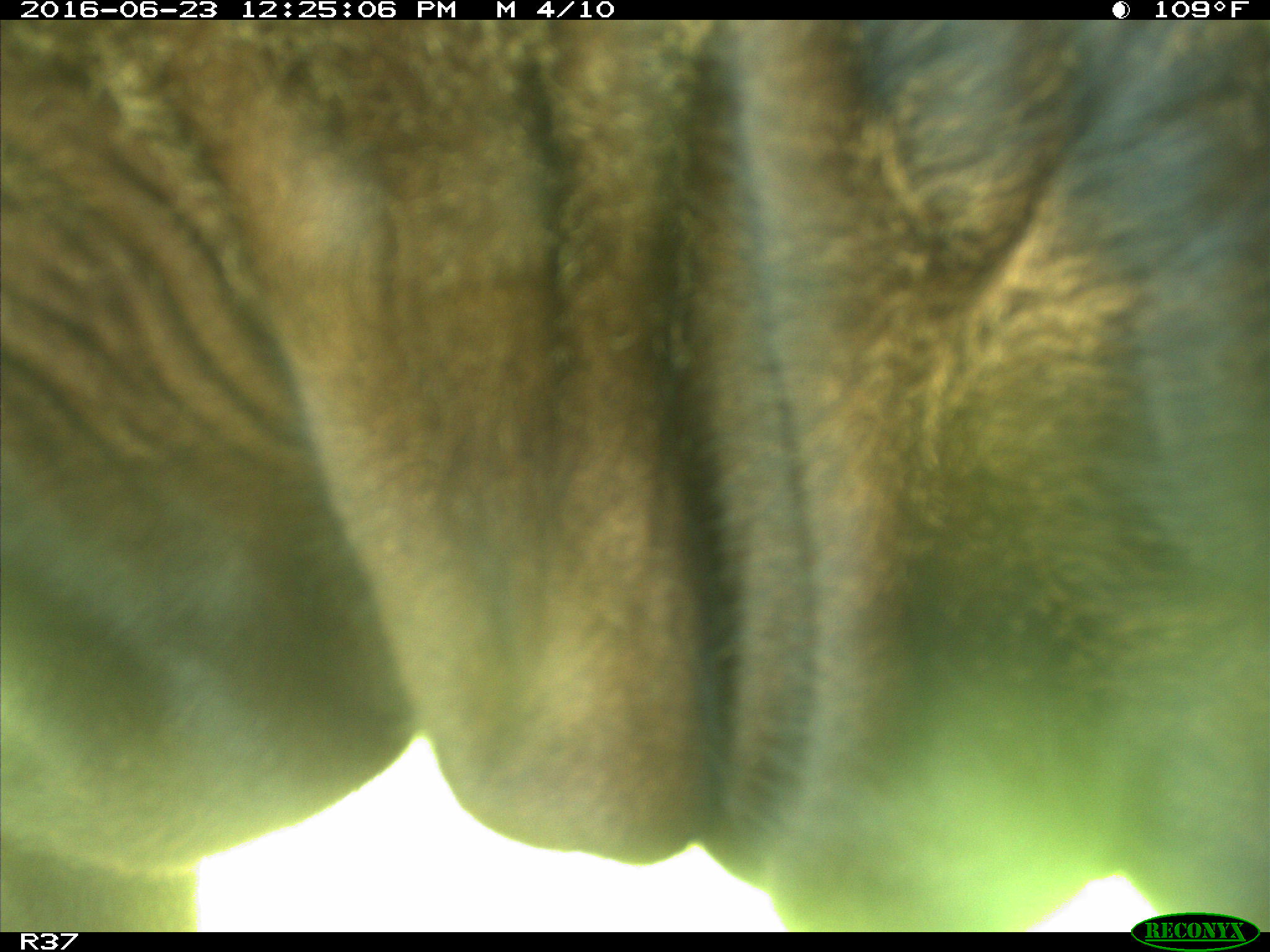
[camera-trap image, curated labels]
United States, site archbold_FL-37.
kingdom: Animalia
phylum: Chordata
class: Mammalia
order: Artiodactyla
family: Bovidae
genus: Bos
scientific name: Bos taurus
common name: domestic cow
Bos taurus (domestic cow).